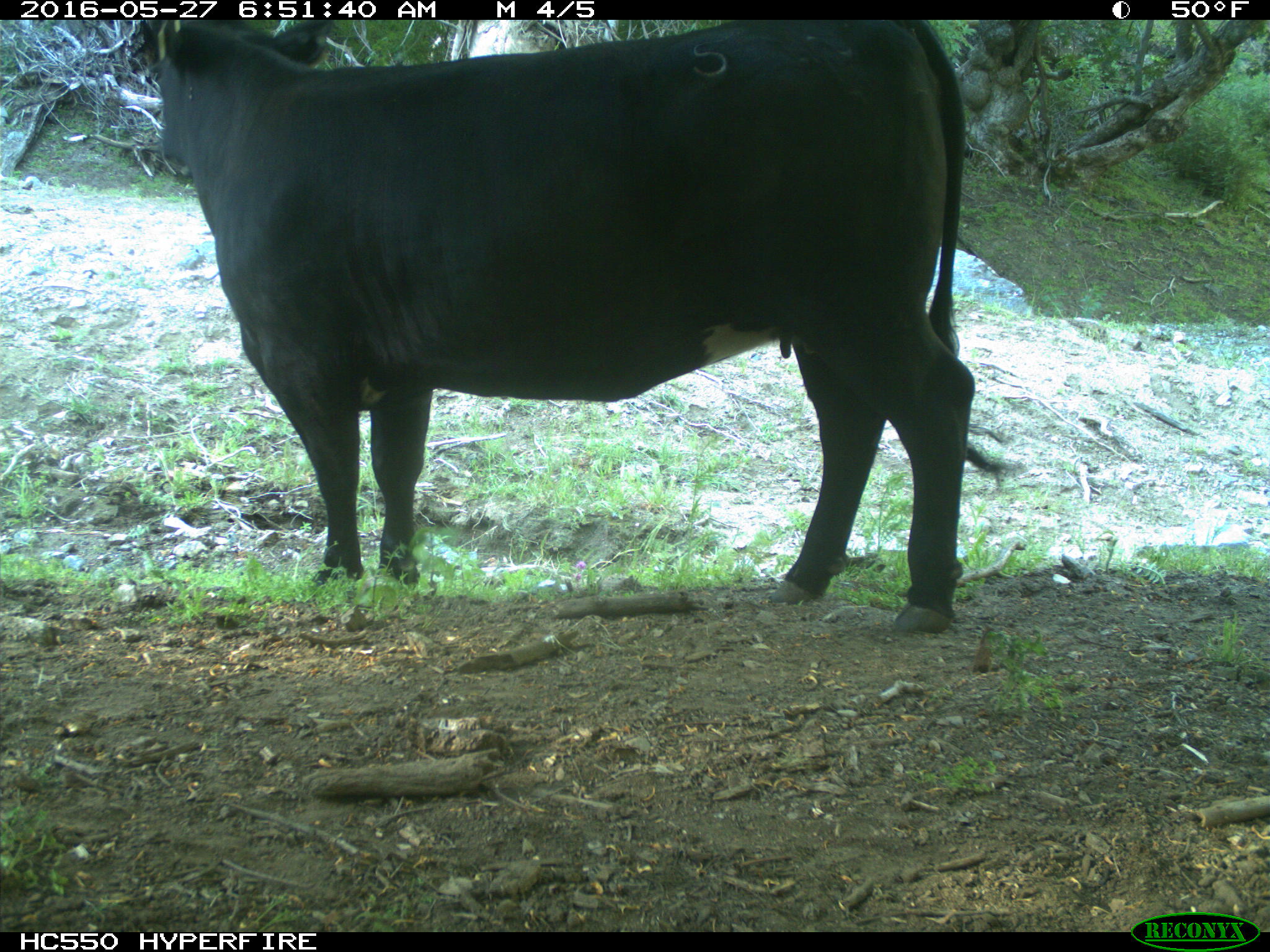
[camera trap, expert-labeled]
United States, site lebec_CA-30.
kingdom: Animalia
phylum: Chordata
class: Mammalia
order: Artiodactyla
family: Bovidae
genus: Bos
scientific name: Bos taurus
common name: domestic cow